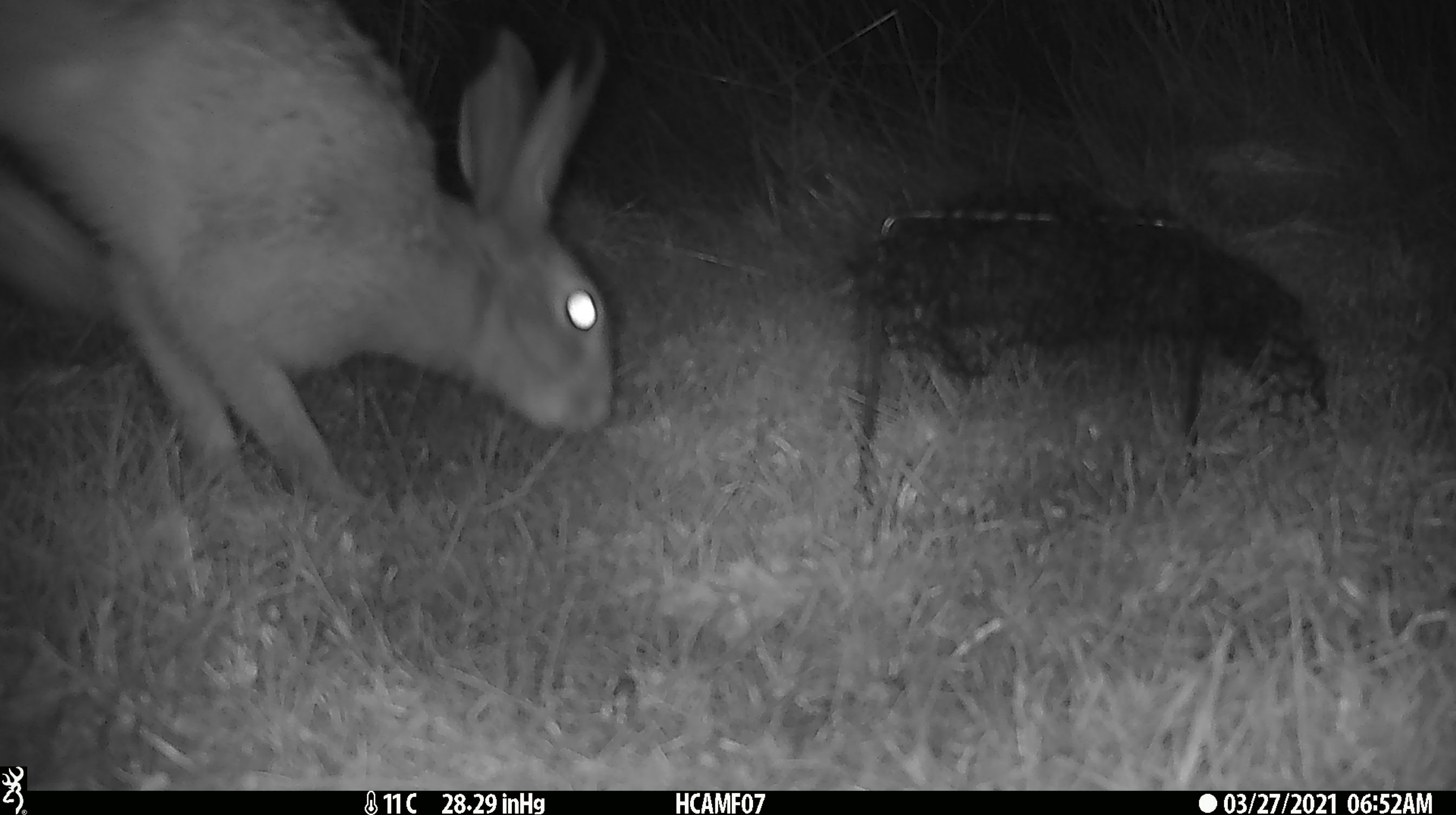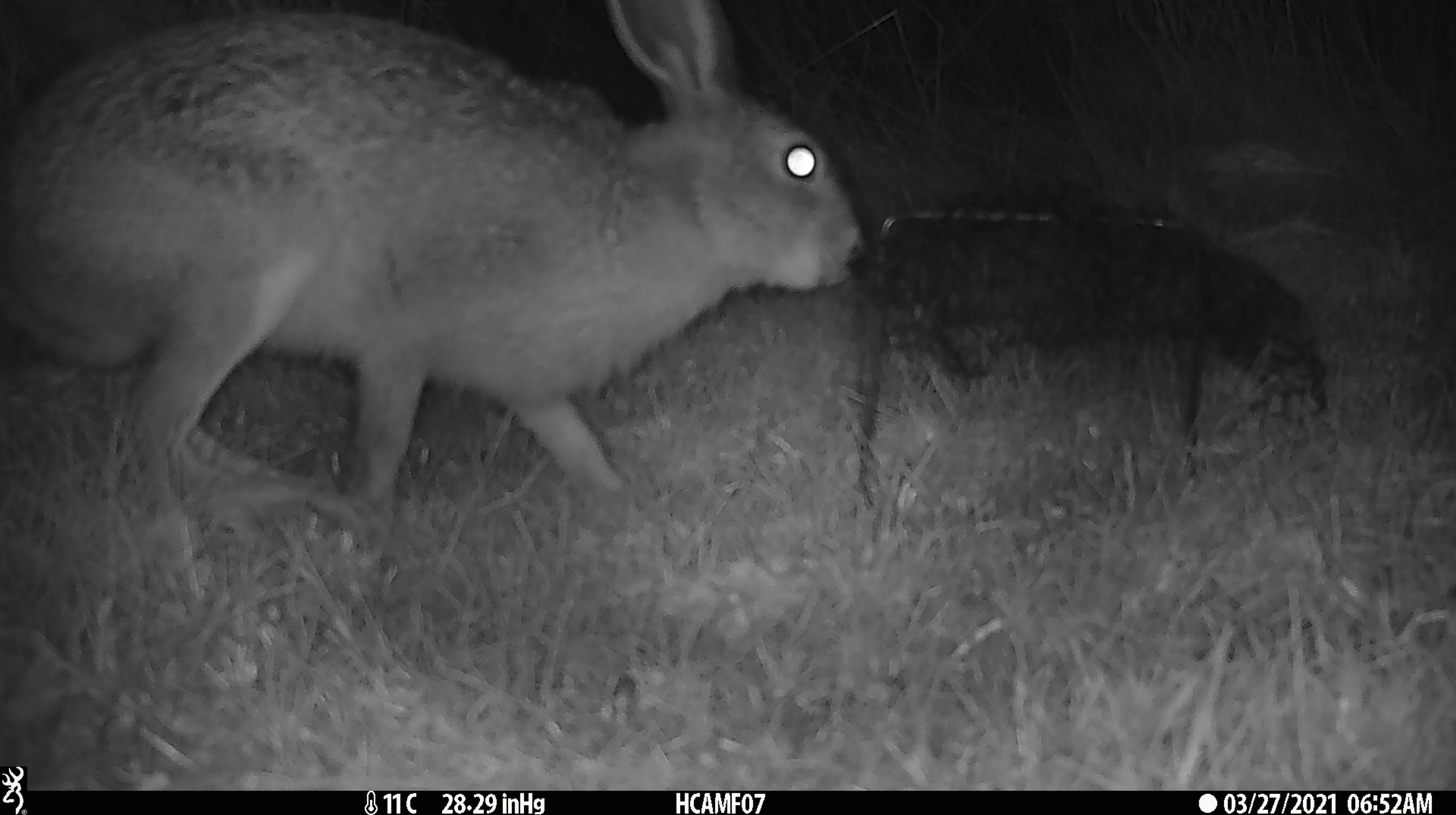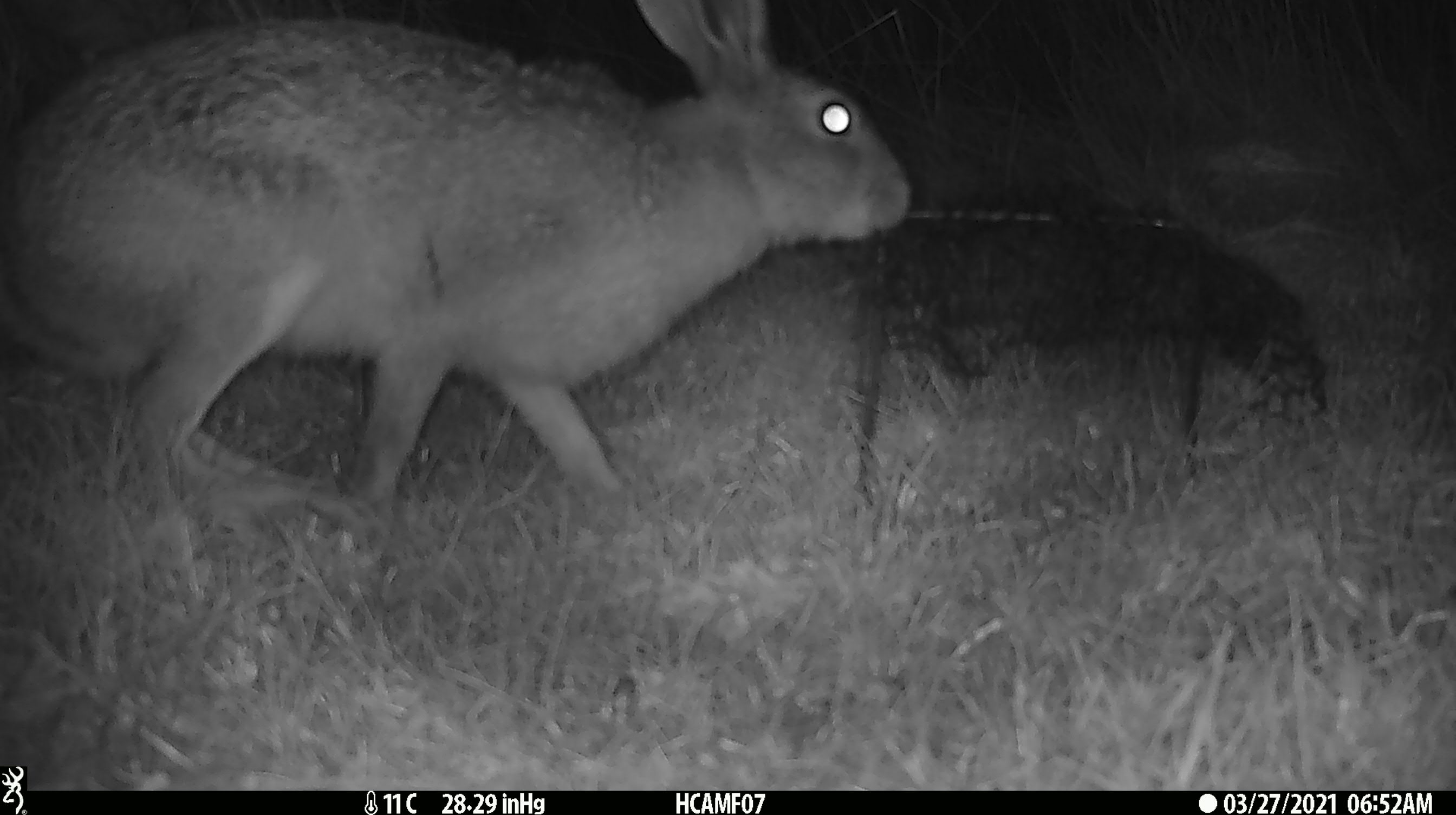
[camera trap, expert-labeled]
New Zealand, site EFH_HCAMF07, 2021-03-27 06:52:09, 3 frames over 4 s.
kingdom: Animalia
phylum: Chordata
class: Mammalia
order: Lagomorpha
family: Leporidae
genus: Lepus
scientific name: Lepus europaeus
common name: brown hare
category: hare